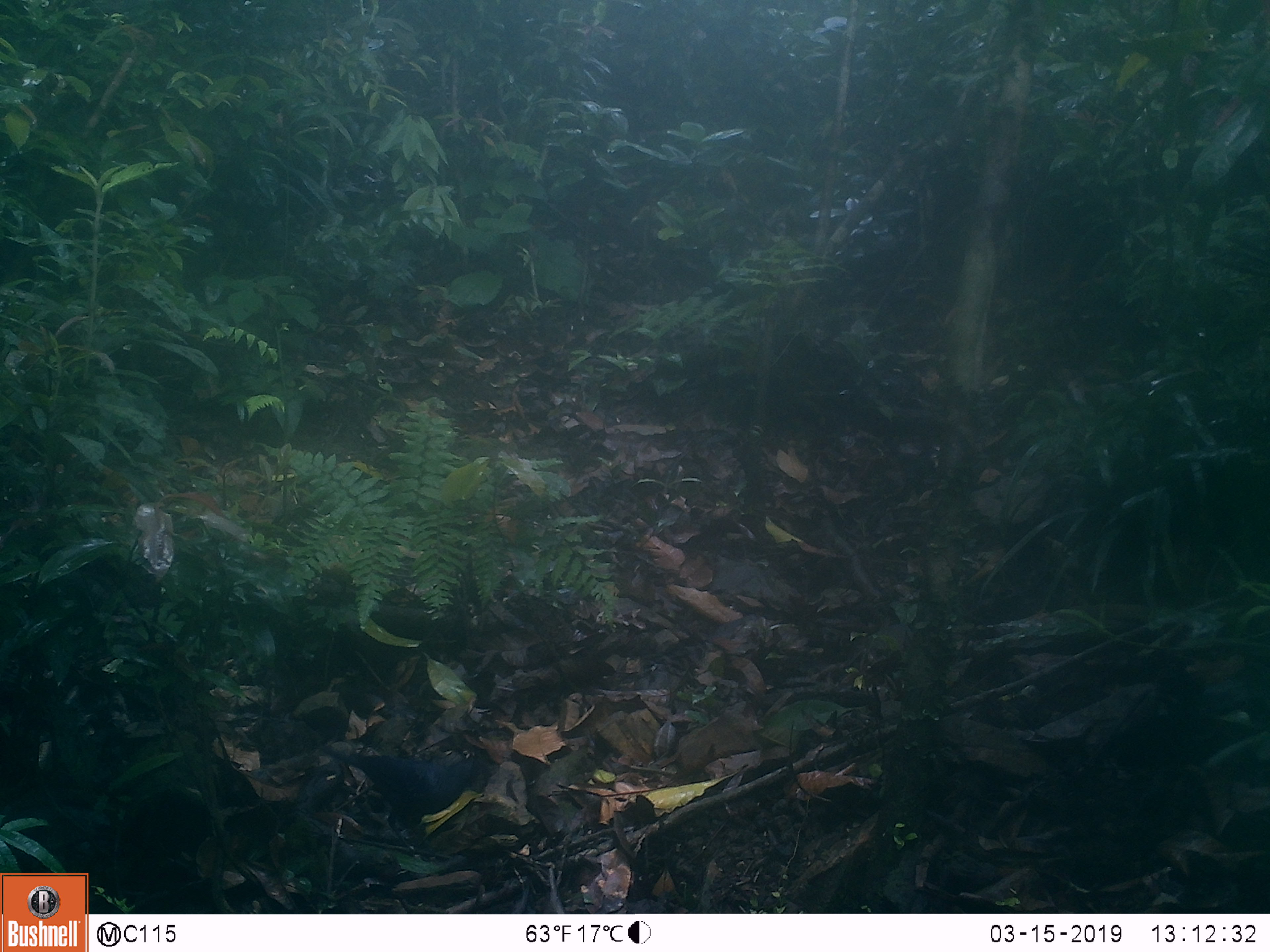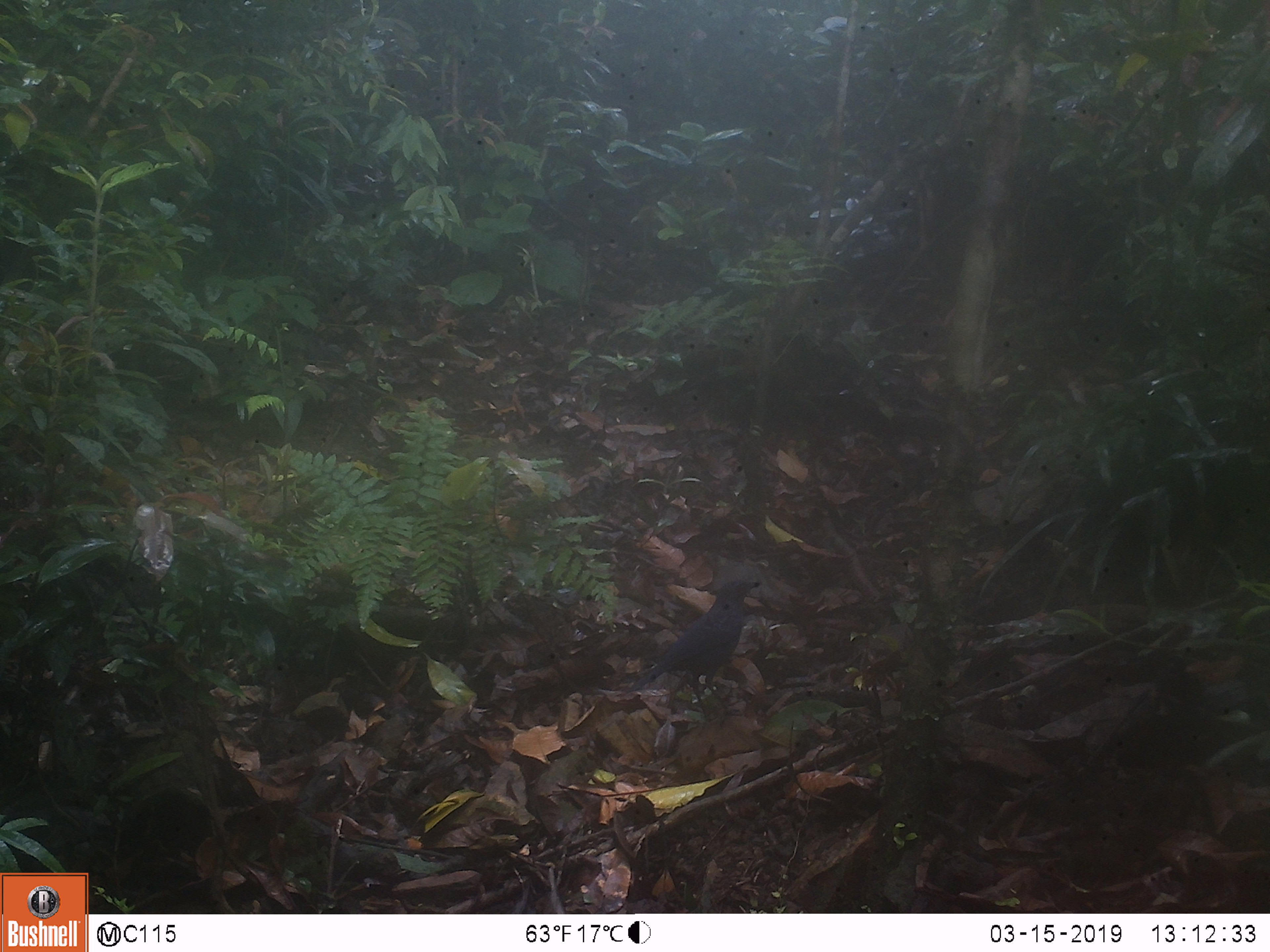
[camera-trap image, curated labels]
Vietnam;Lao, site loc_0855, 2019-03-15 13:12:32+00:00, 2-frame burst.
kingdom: Animalia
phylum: Chordata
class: Aves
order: Passeriformes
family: Muscicapidae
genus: Myophonus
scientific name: Myophonus caeruleus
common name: blue whistling thrush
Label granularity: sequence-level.